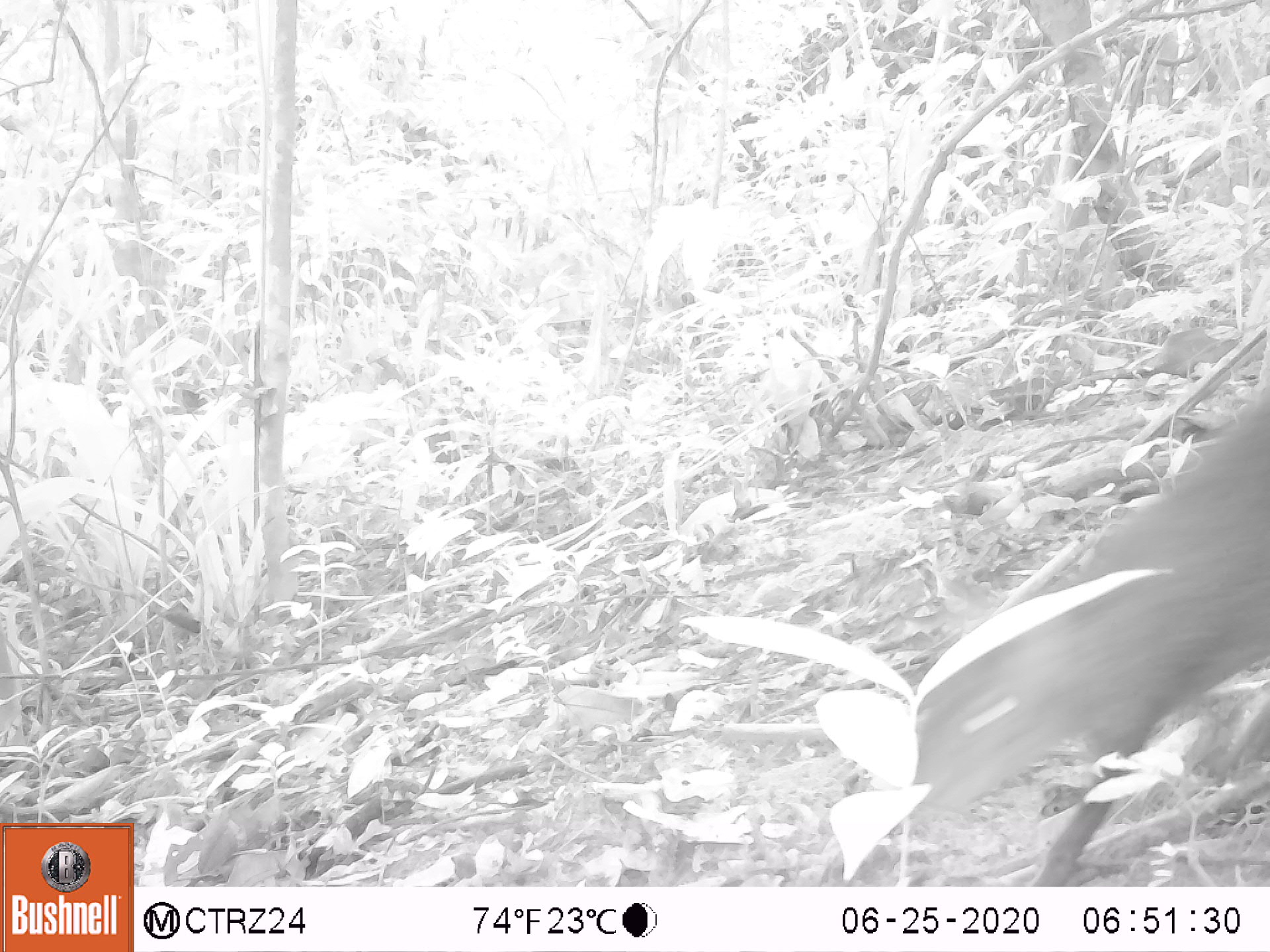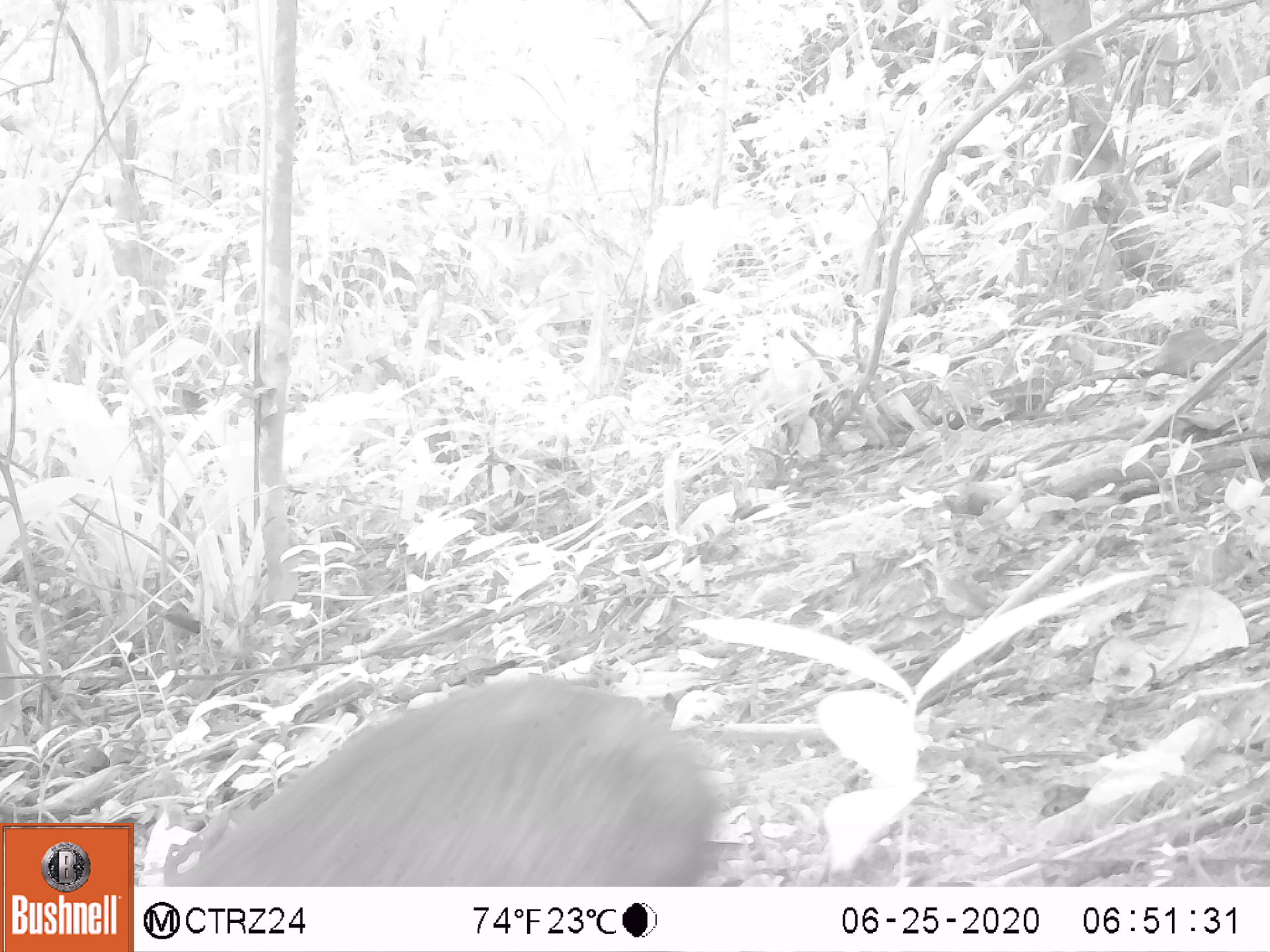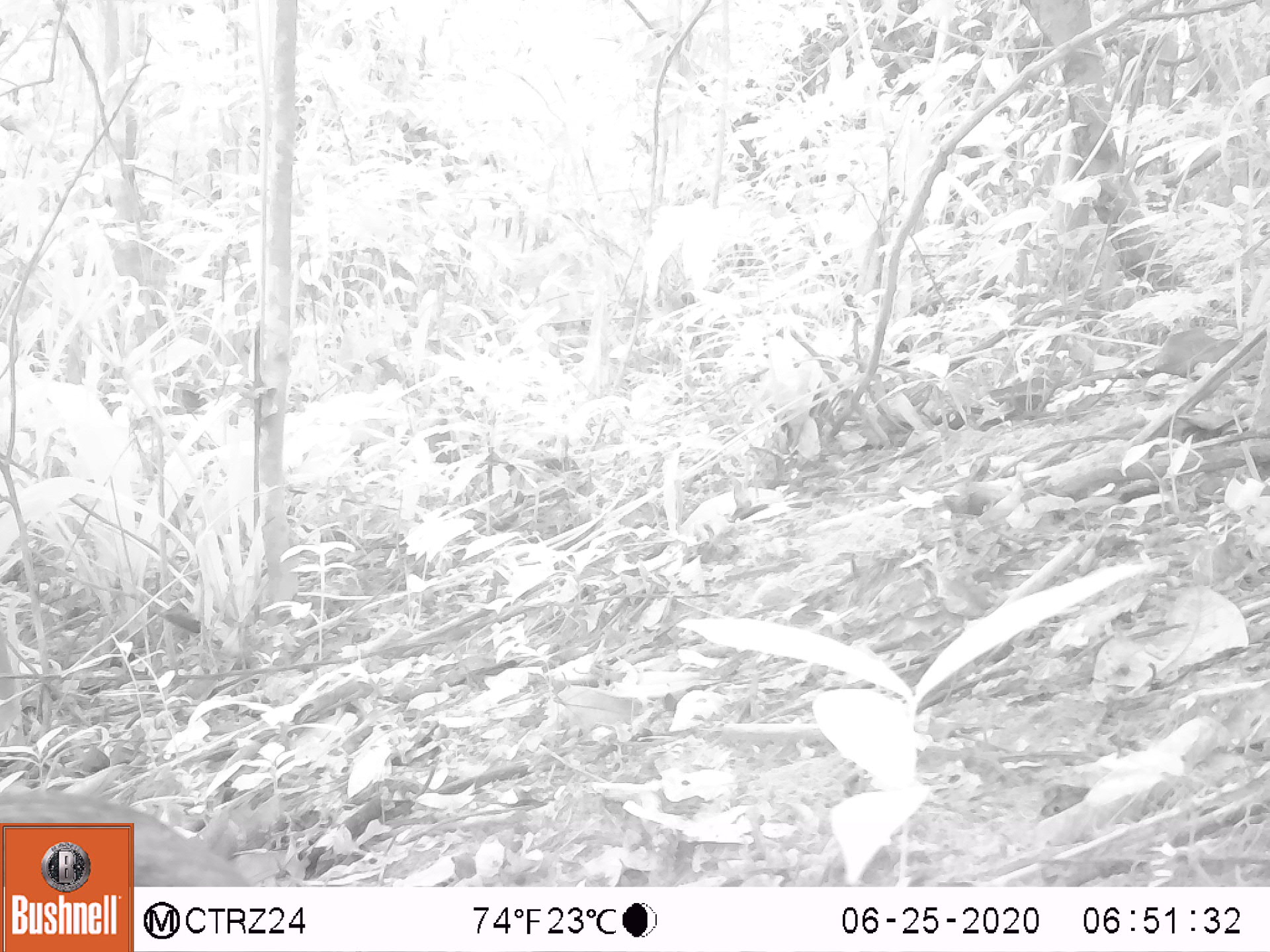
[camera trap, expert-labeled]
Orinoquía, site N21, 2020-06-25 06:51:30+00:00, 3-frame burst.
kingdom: Animalia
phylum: Chordata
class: Mammalia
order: Rodentia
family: Dasyproctidae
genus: Dasyprocta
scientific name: Dasyprocta fuliginosa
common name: black agouti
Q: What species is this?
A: Black agouti (Dasyprocta fuliginosa).